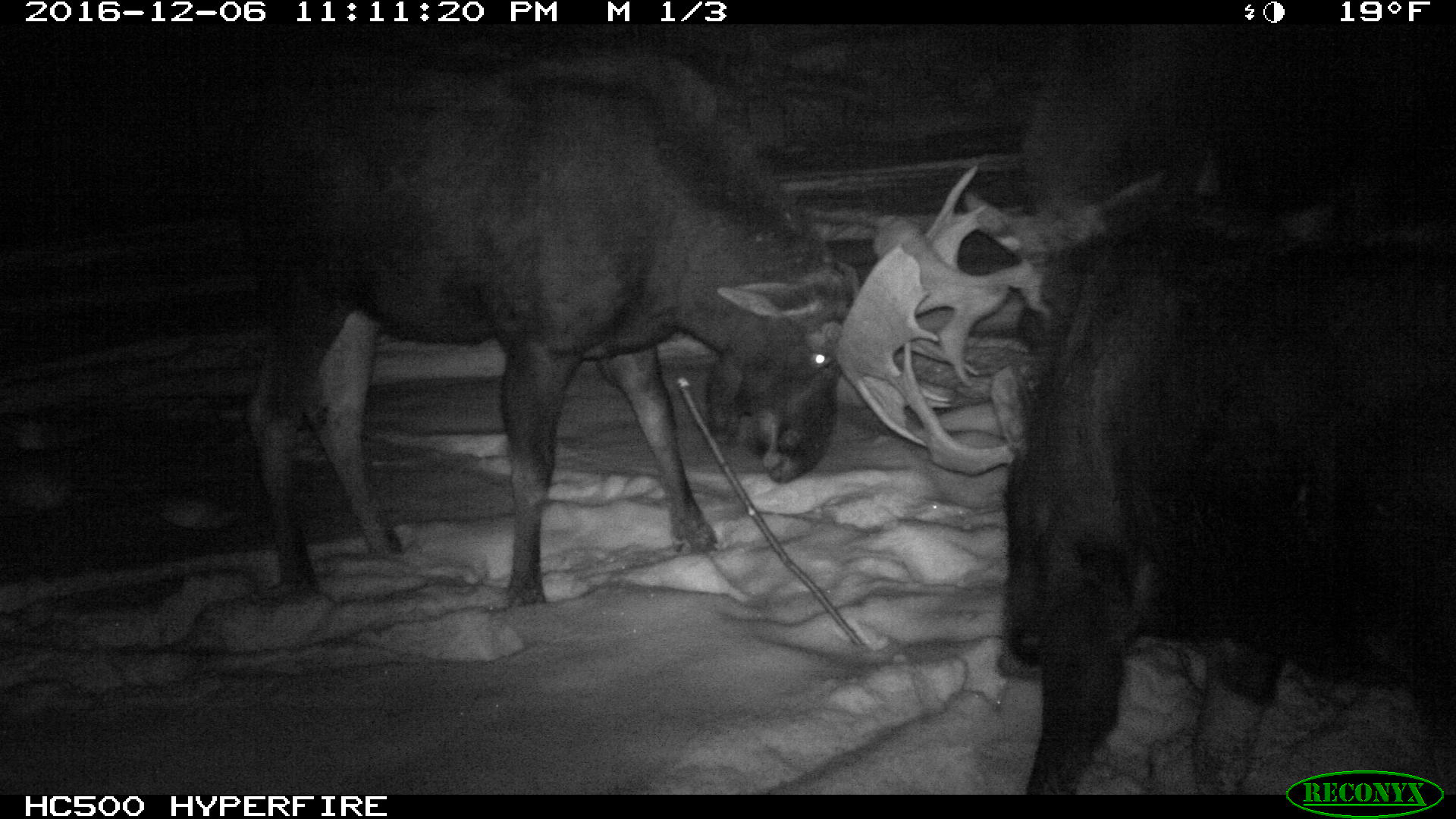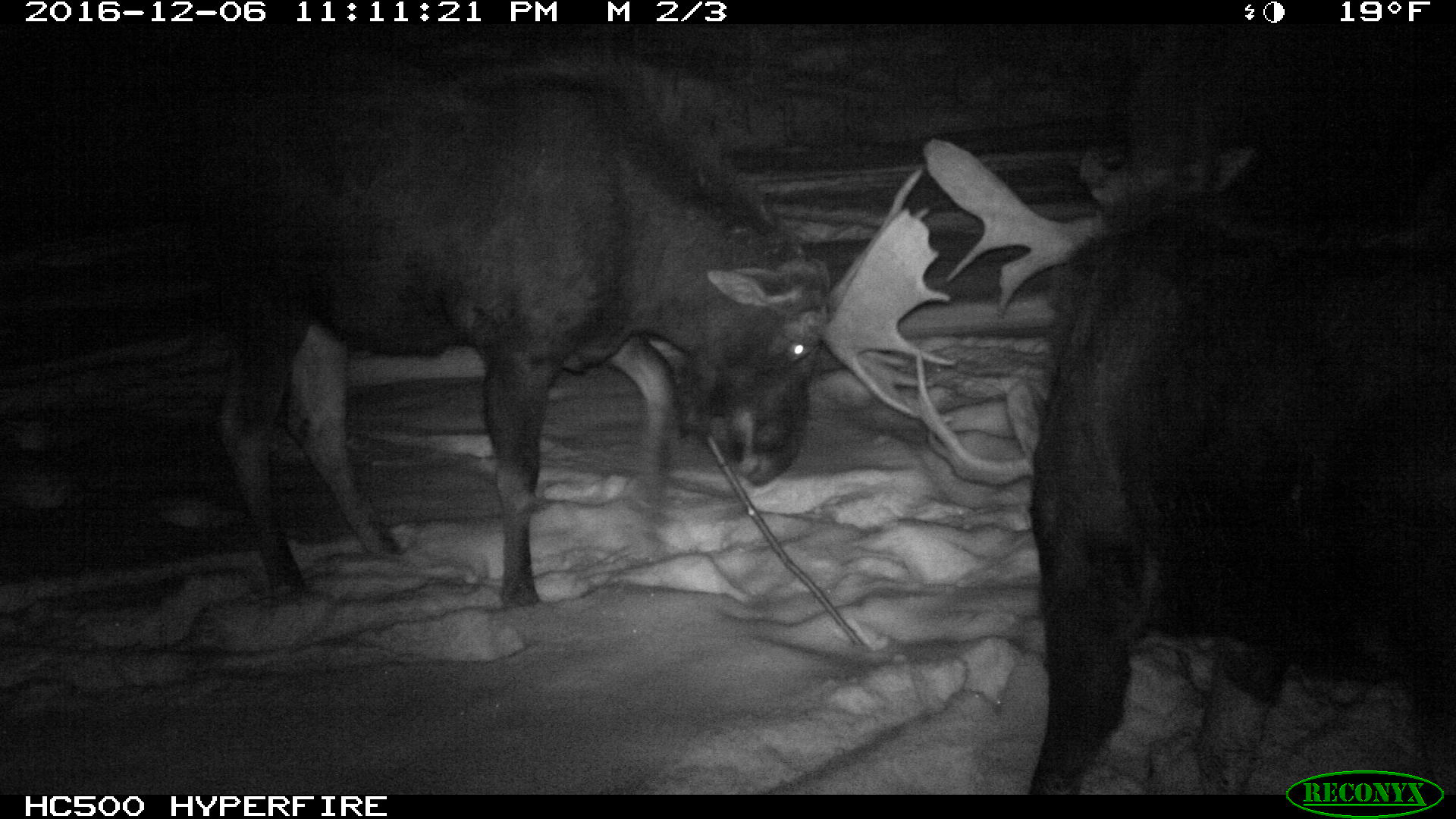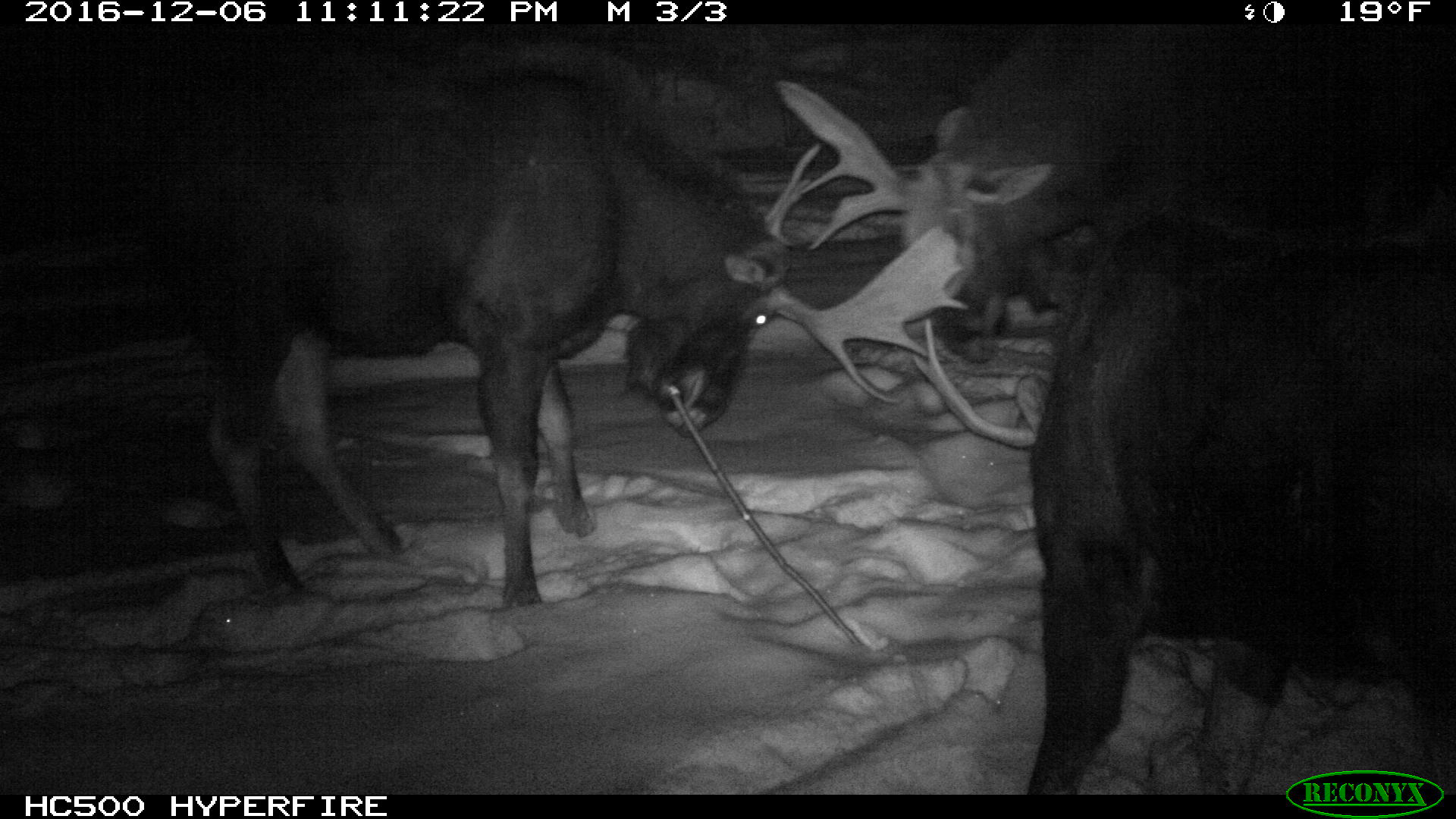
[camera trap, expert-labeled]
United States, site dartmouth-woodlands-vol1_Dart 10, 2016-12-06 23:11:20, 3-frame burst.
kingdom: Animalia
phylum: Chordata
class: Mammalia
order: Artiodactyla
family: Cervidae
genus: Alces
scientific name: Alces alces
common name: moose